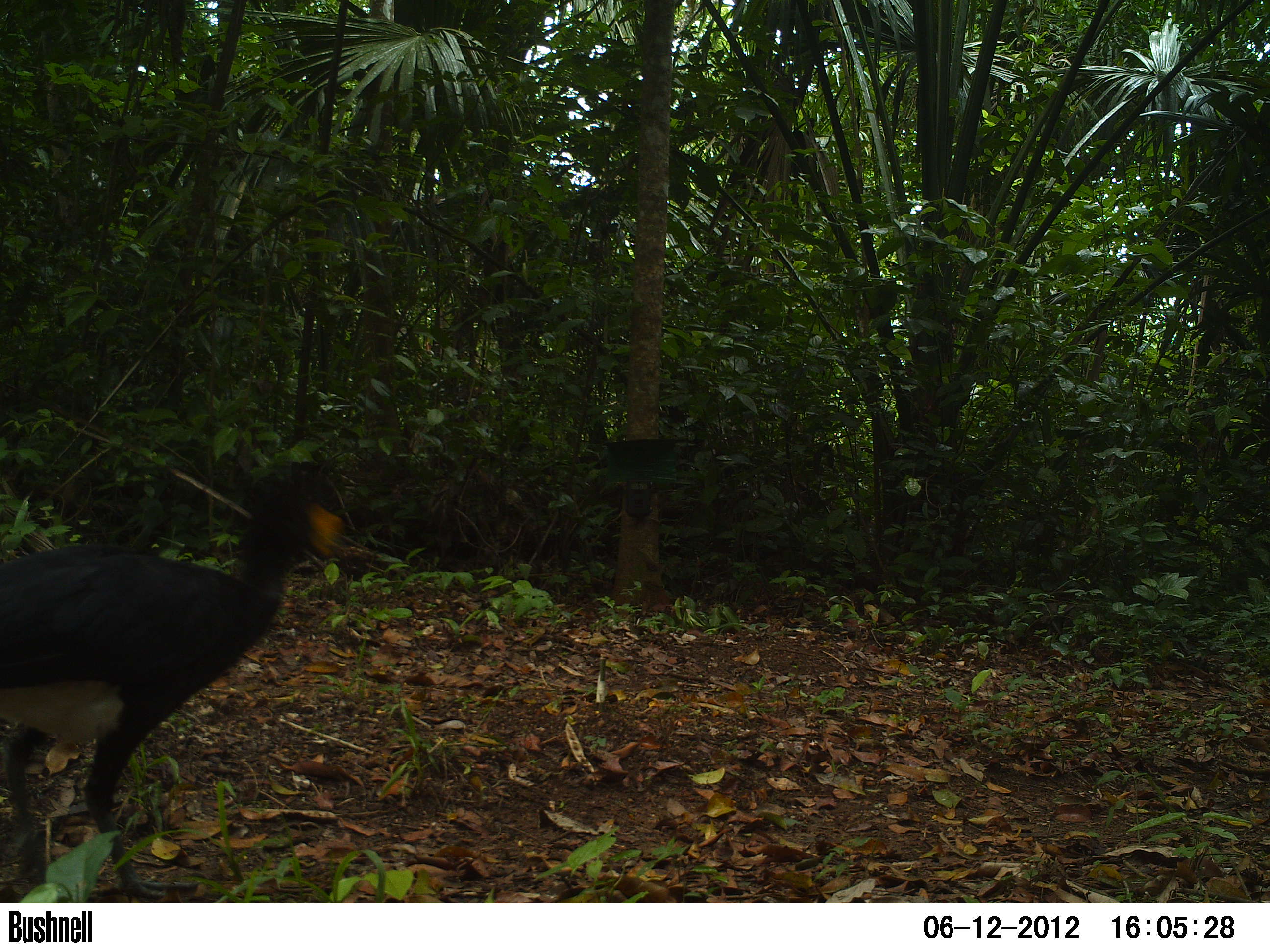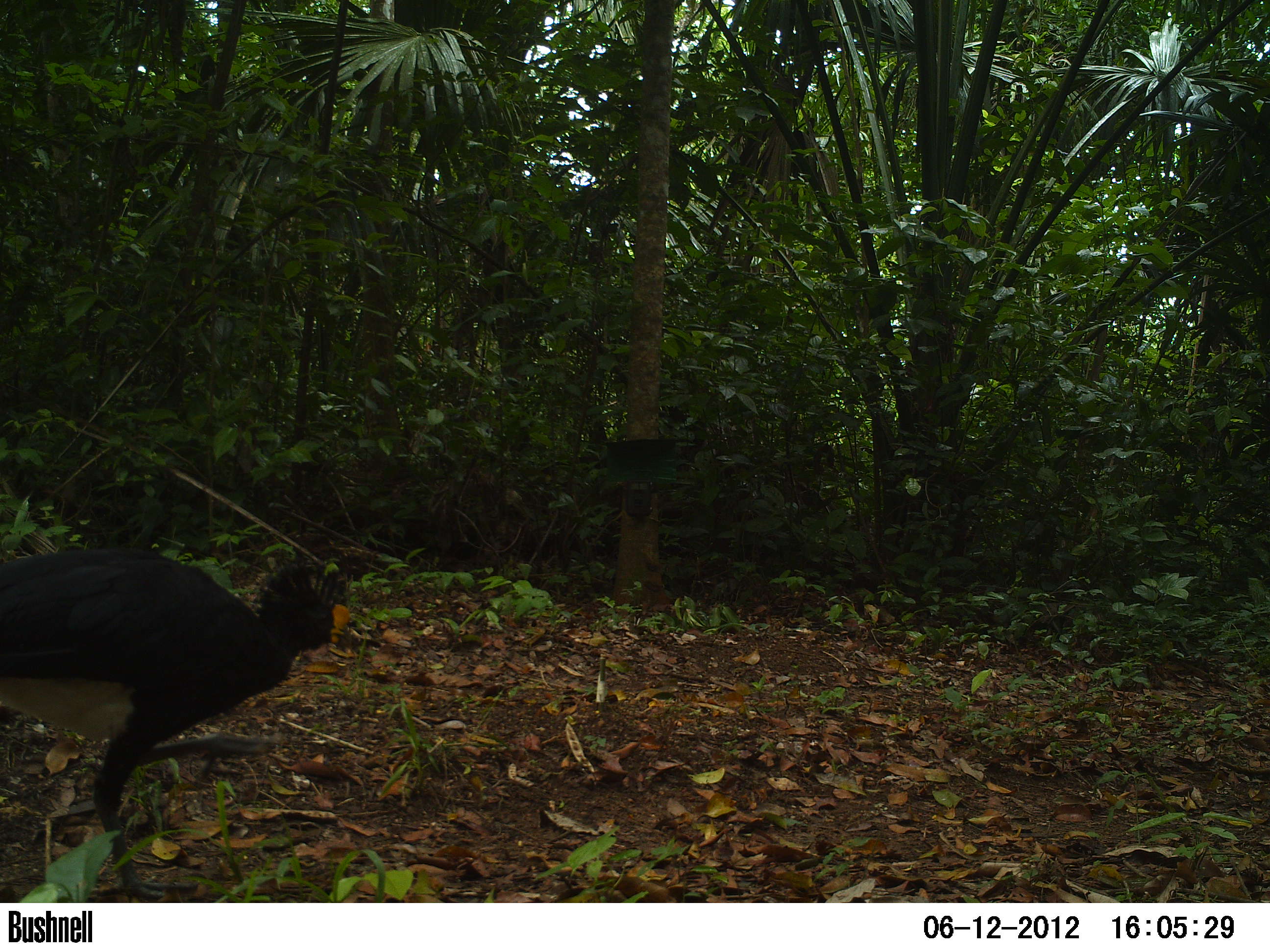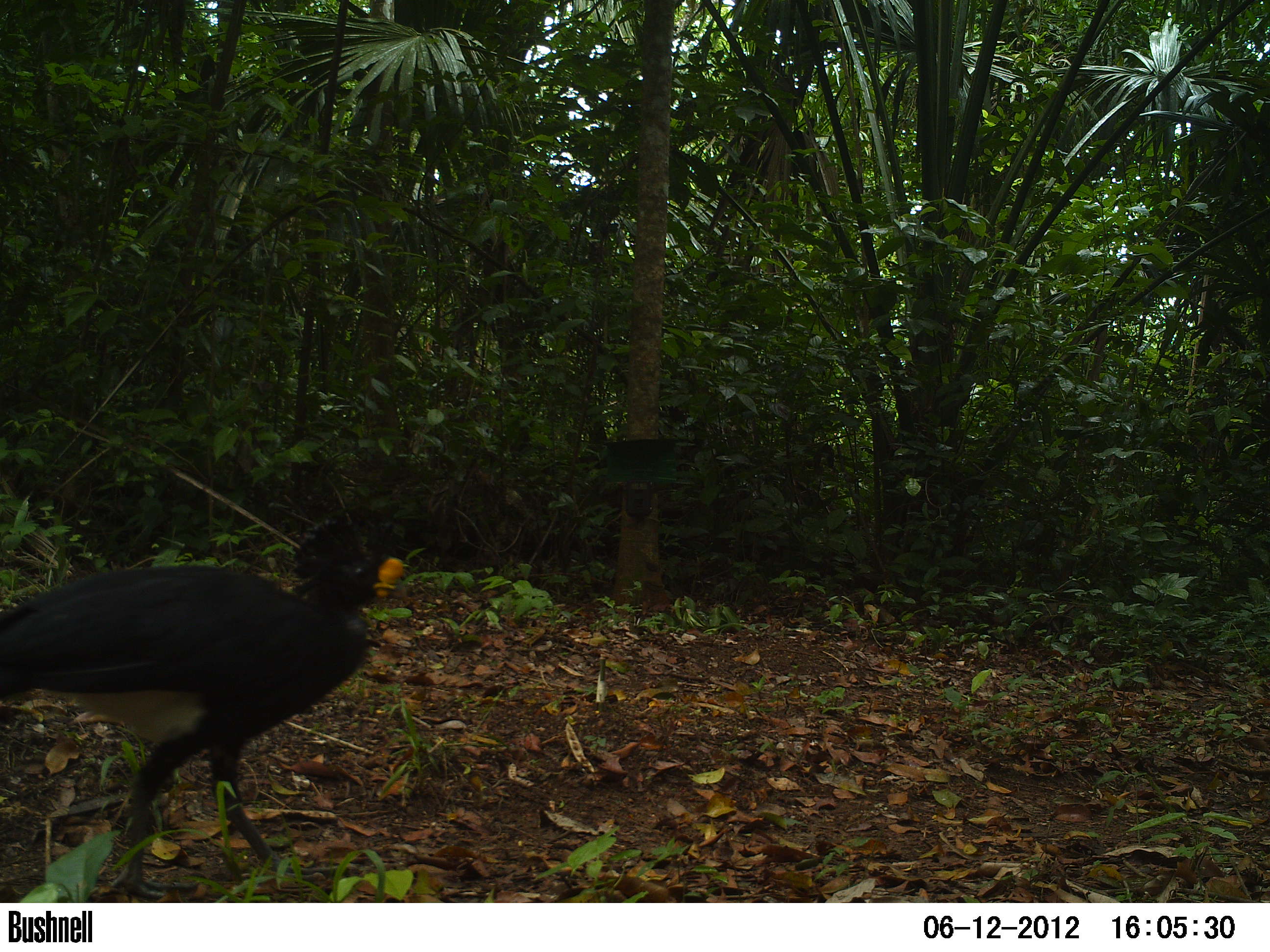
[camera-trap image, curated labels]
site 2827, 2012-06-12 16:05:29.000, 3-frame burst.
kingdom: Animalia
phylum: Chordata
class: Aves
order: Galliformes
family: Cracidae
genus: Crax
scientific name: Crax rubra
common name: great curassow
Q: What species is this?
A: Crax rubra (great curassow).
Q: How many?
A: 1.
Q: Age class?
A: Adult.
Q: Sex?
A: Male.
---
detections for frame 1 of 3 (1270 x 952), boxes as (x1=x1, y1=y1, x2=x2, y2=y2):
crax rubra: (x1=0, y1=459, x2=343, y2=903)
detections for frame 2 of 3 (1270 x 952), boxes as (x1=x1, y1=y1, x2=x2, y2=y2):
crax rubra: (x1=0, y1=546, x2=358, y2=901)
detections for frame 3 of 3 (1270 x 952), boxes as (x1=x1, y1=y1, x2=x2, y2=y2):
crax rubra: (x1=0, y1=511, x2=408, y2=900)